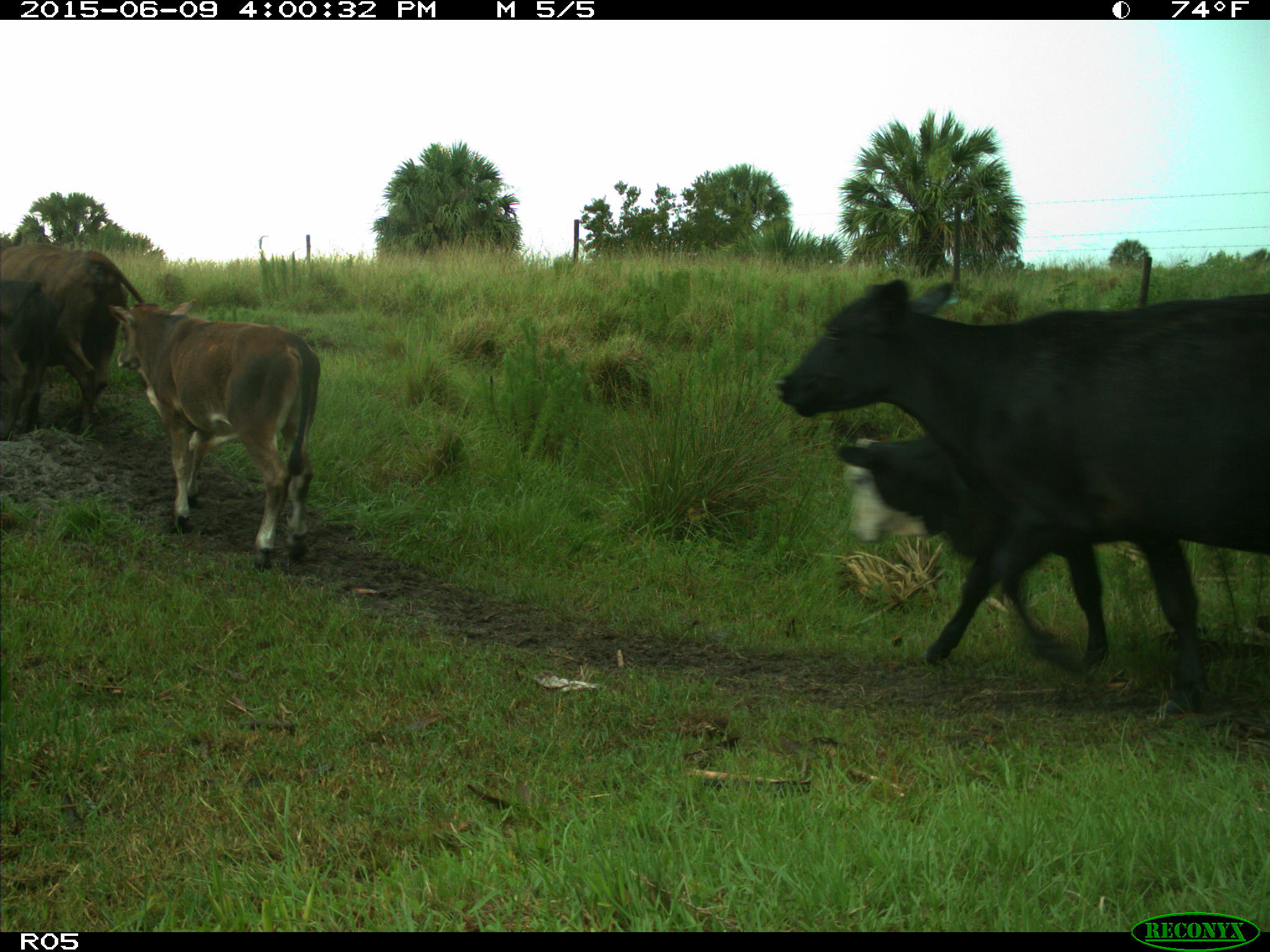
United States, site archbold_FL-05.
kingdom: Animalia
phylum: Chordata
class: Mammalia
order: Artiodactyla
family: Bovidae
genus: Bos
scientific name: Bos taurus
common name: domestic cow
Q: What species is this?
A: Bos taurus (domestic cow).